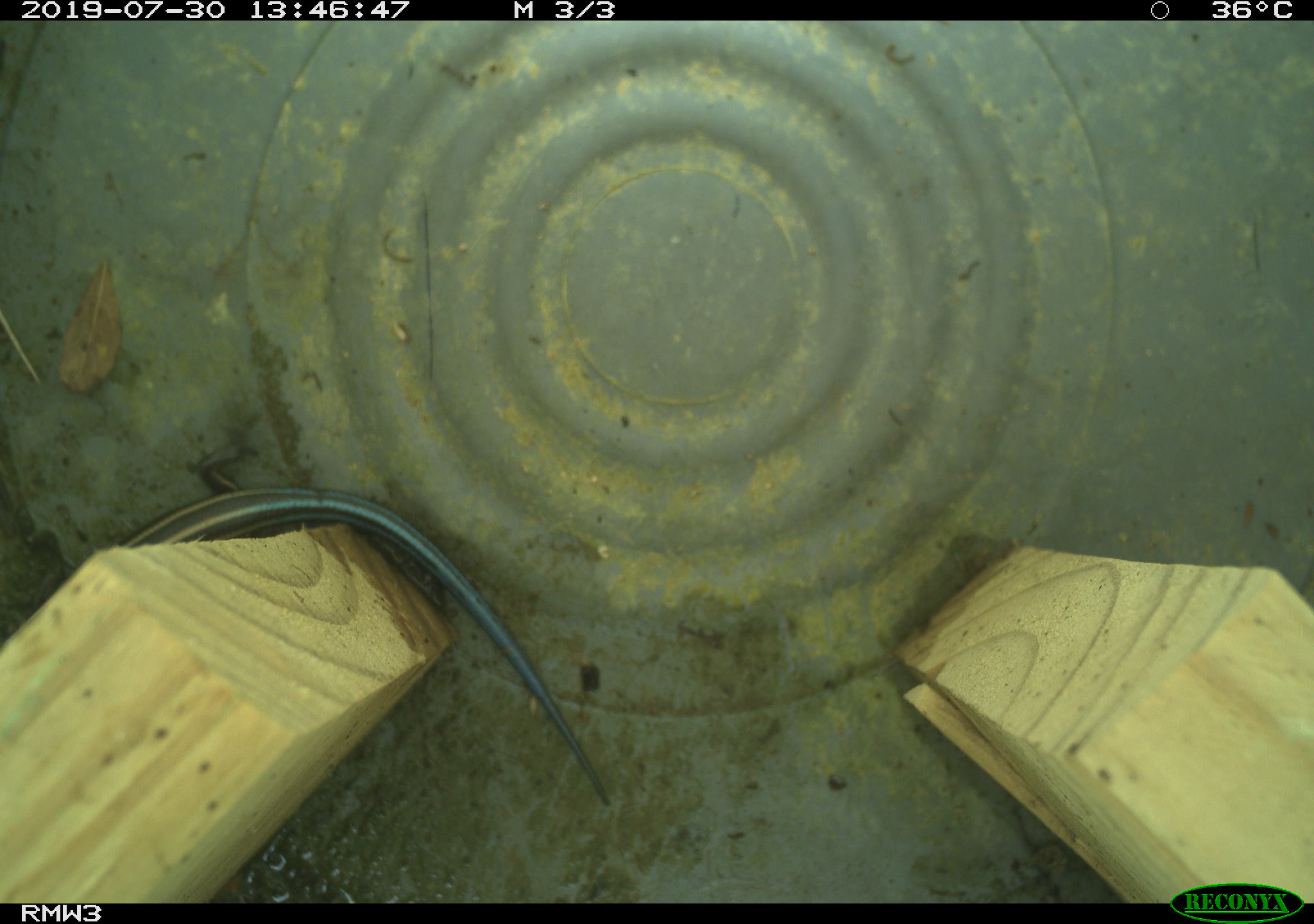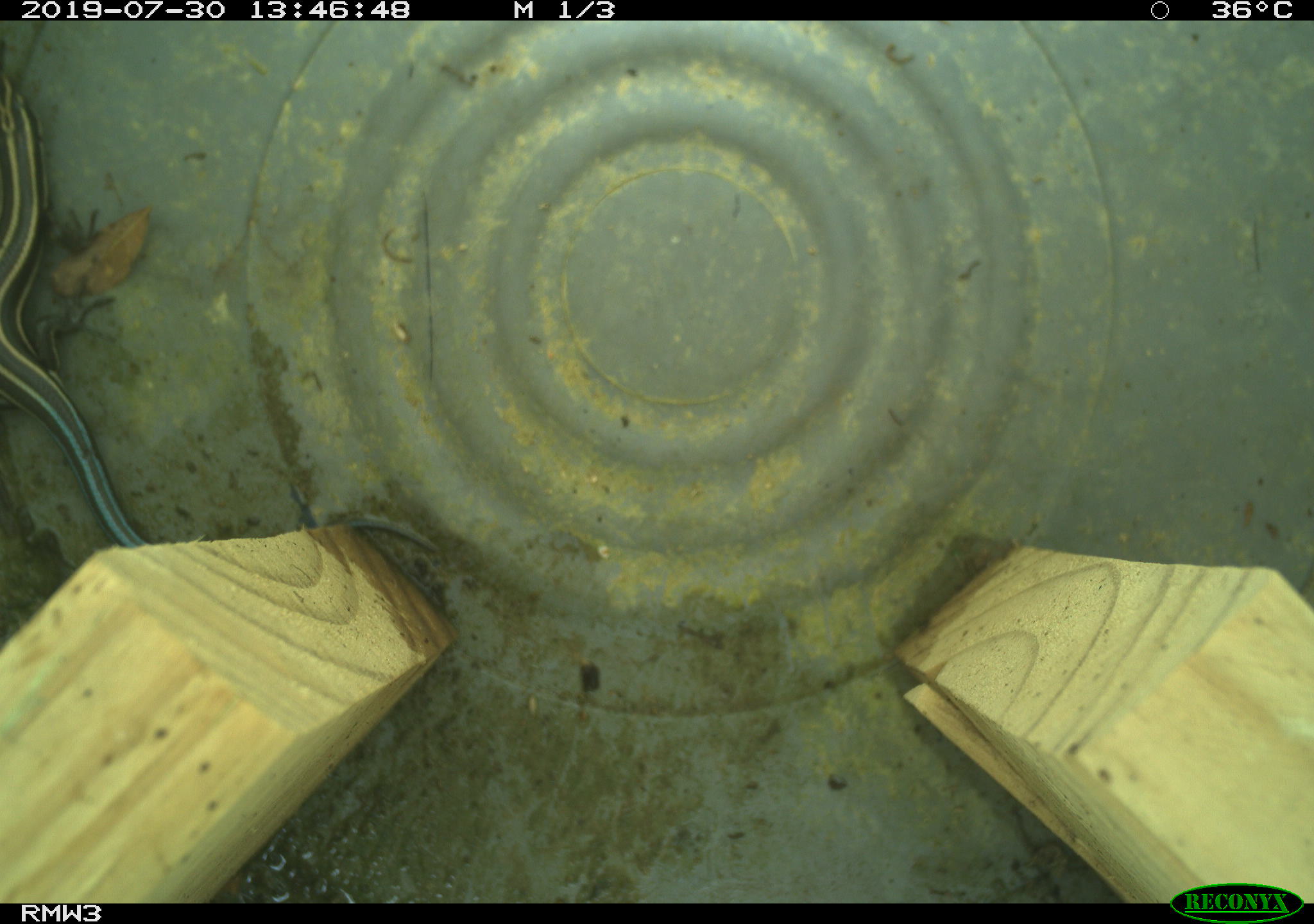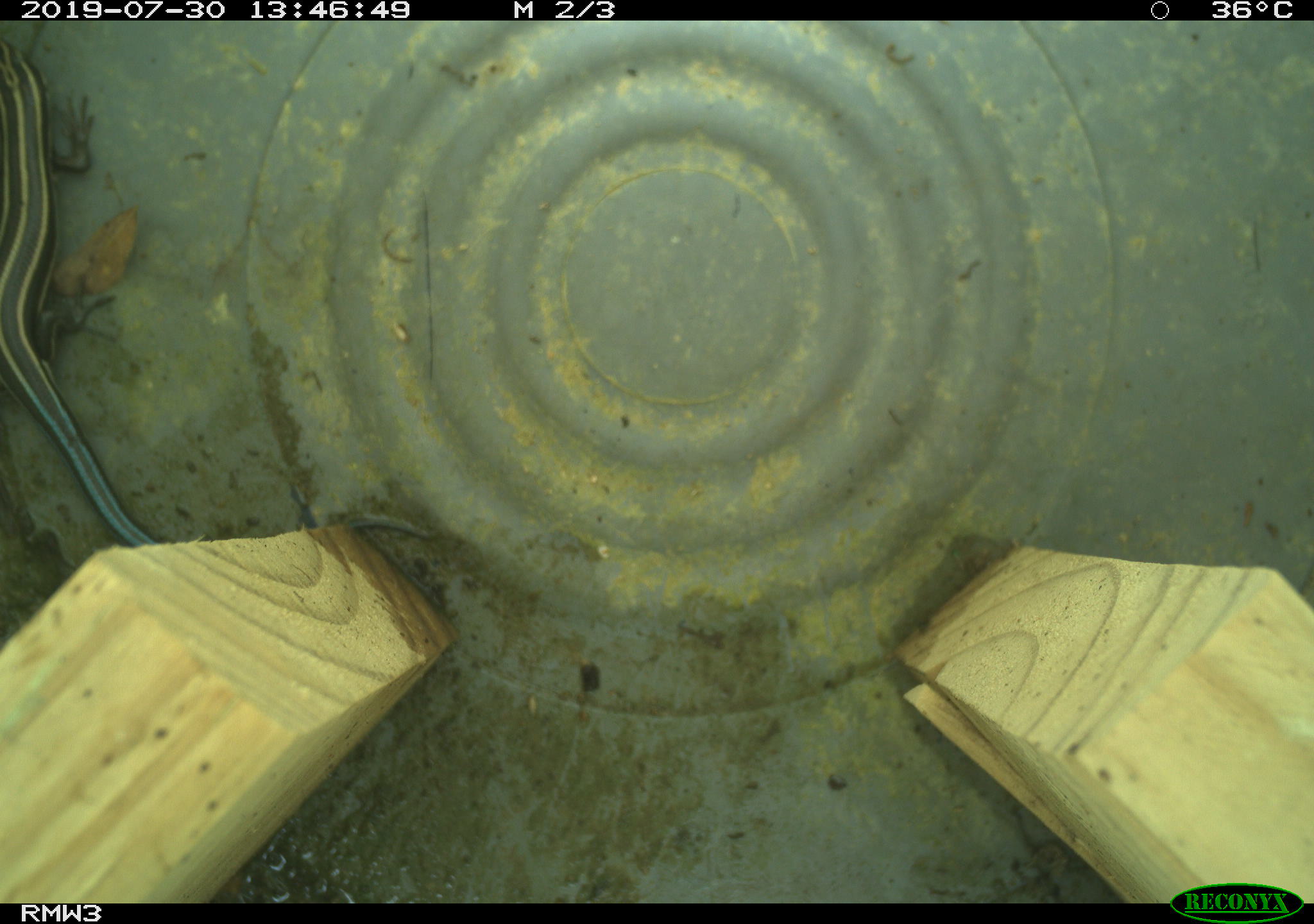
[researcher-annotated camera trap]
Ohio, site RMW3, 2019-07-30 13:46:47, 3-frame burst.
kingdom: Animalia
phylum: Chordata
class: Reptilia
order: Squamata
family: Scincidae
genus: Plestiodon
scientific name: Plestiodon fasciatus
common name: common five-lined skink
Common five-lined skink (Plestiodon fasciatus).